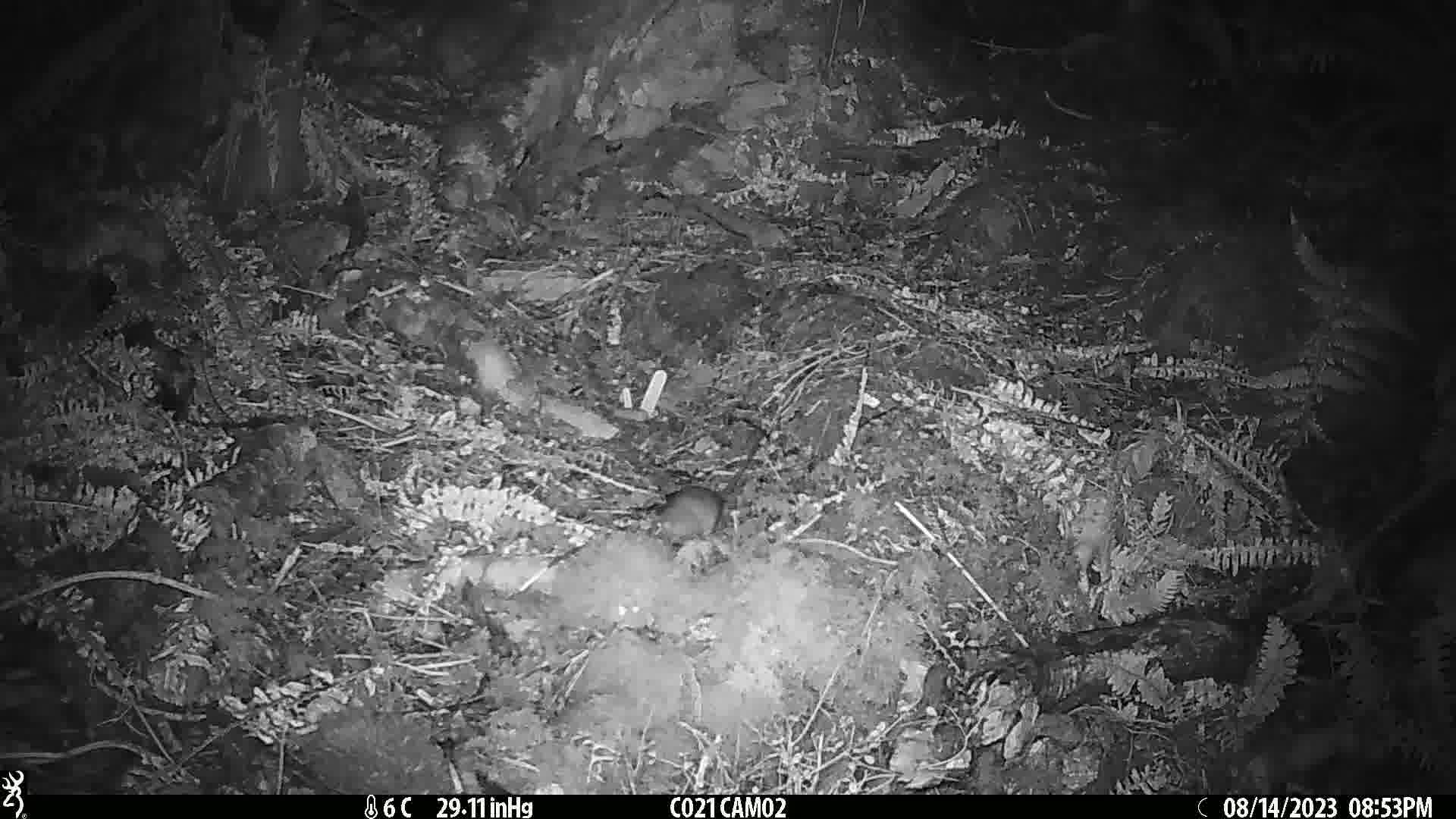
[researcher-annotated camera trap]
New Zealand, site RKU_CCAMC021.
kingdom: Animalia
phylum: Chordata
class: Mammalia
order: Rodentia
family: Muridae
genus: Rattus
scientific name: Rattus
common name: rat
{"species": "rat (Rattus)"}